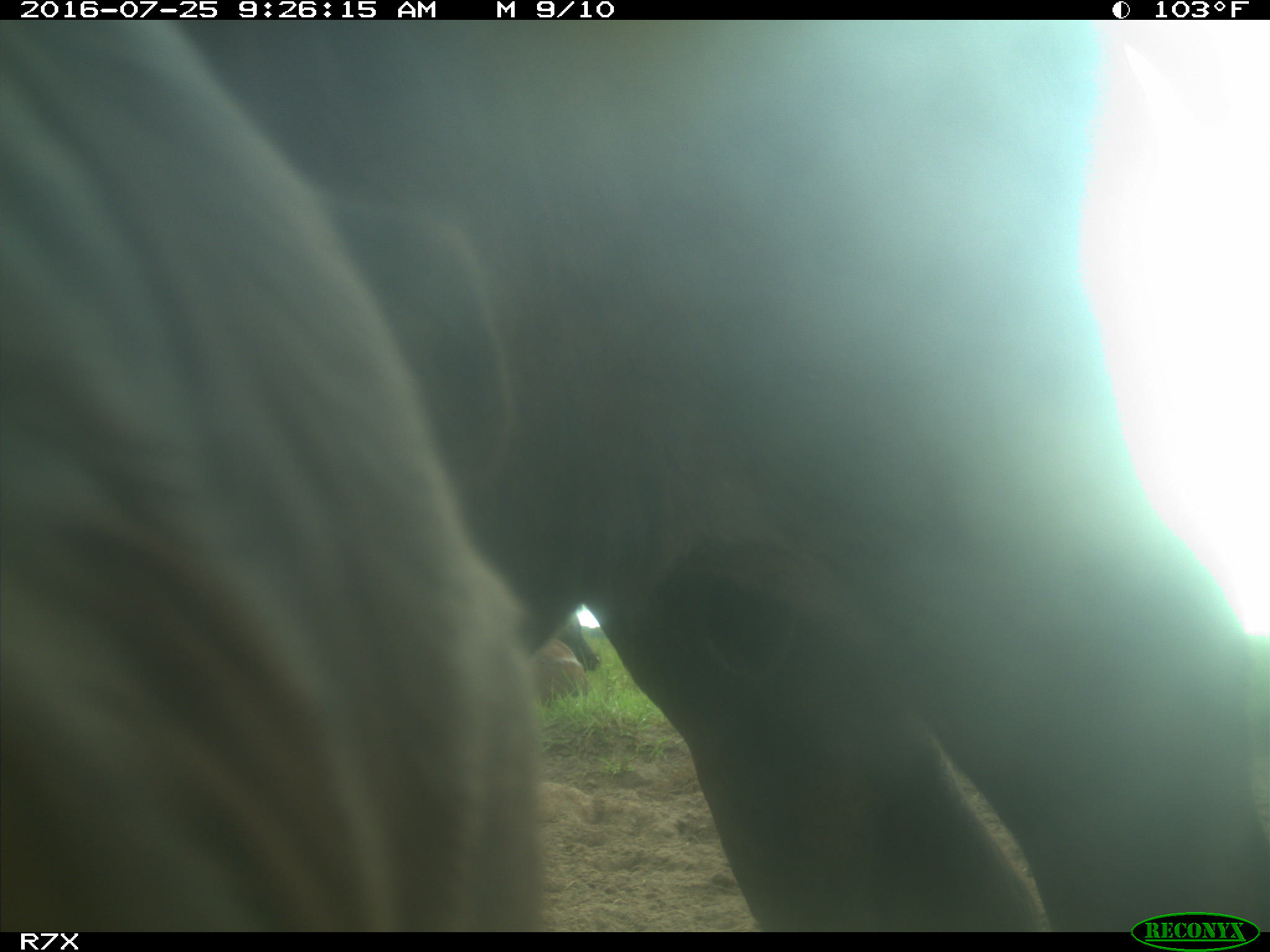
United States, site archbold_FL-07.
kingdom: Animalia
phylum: Chordata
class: Mammalia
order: Artiodactyla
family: Bovidae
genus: Bos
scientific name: Bos taurus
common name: domestic cow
Bos taurus (domestic cow).